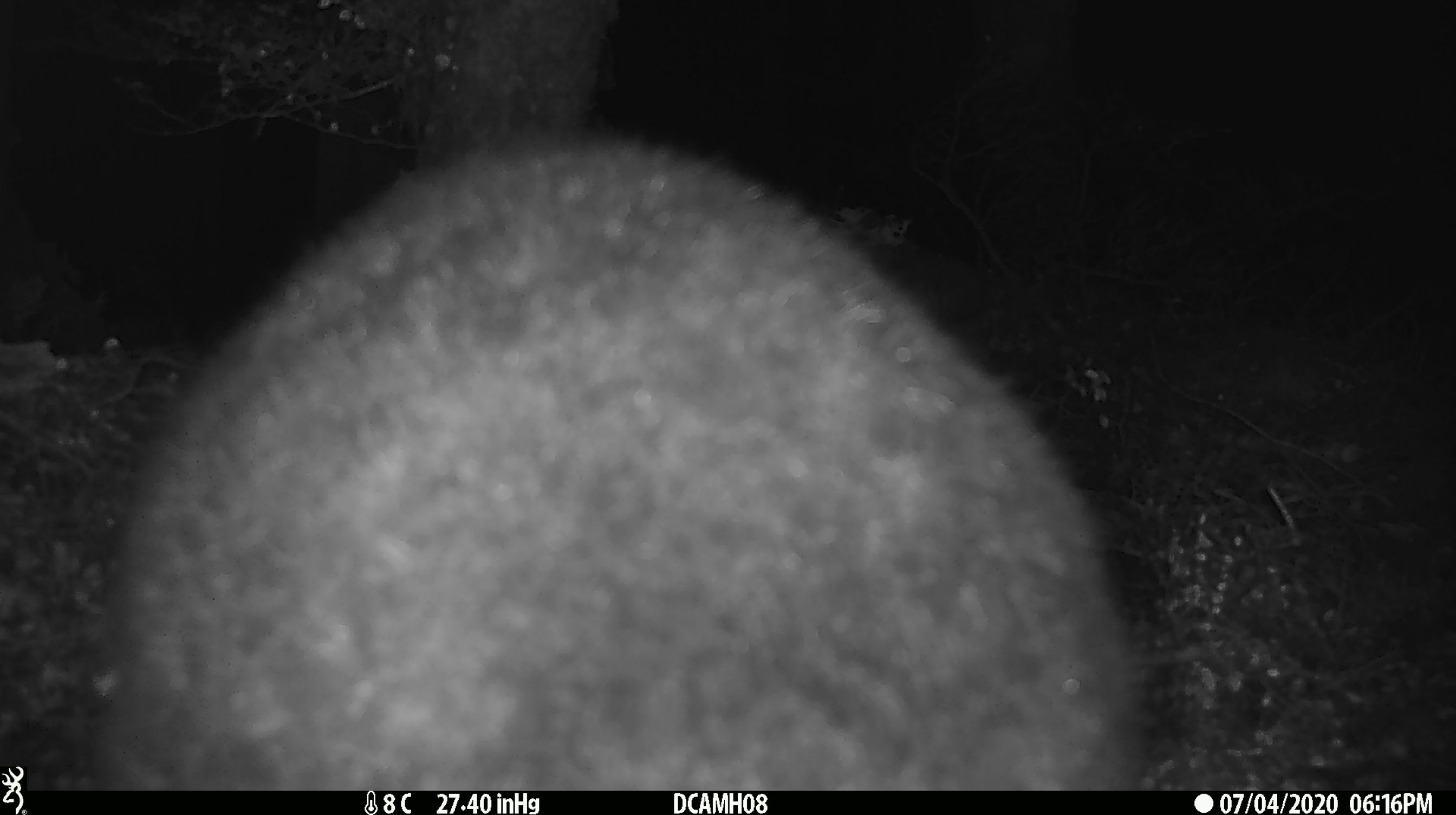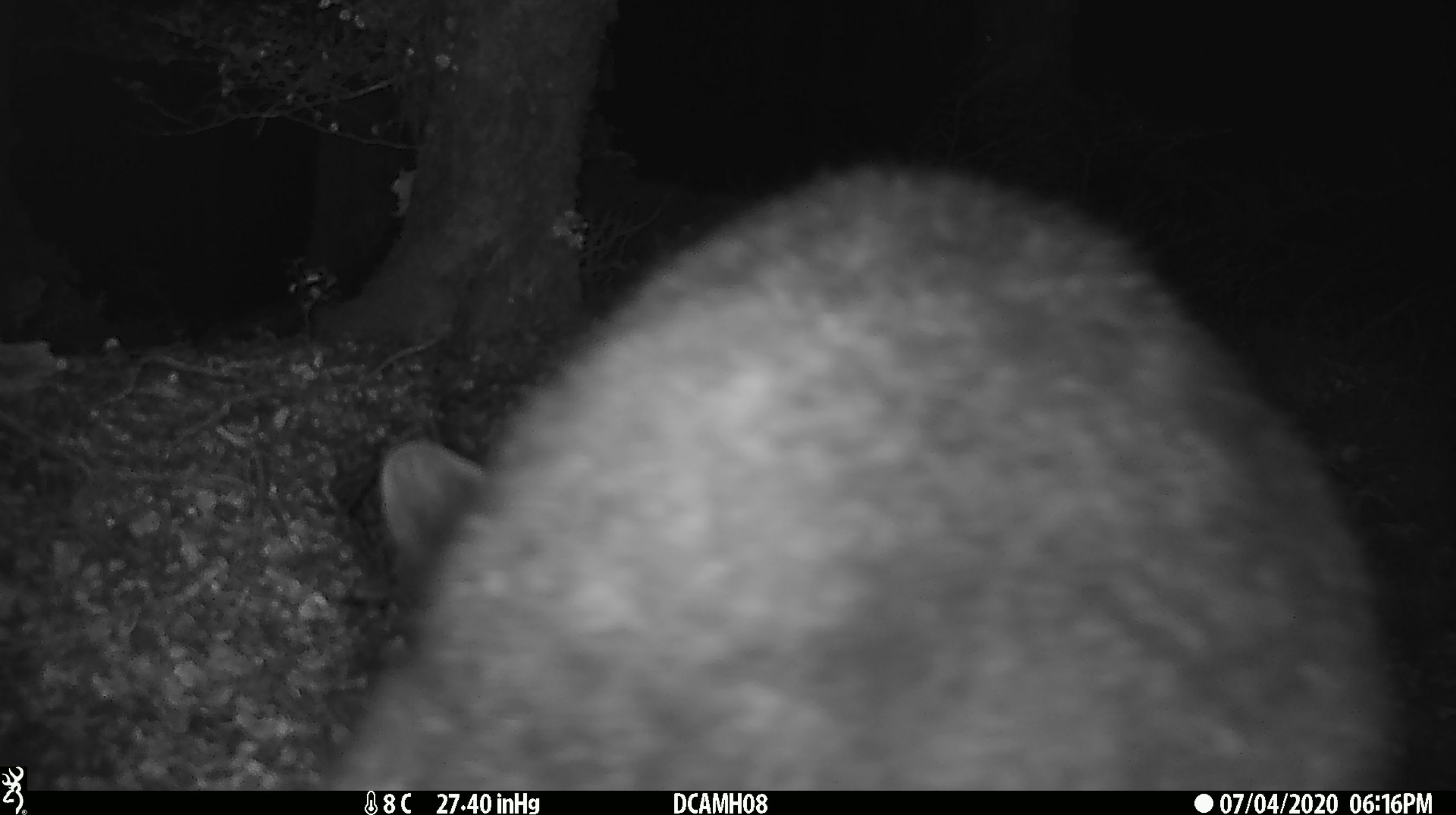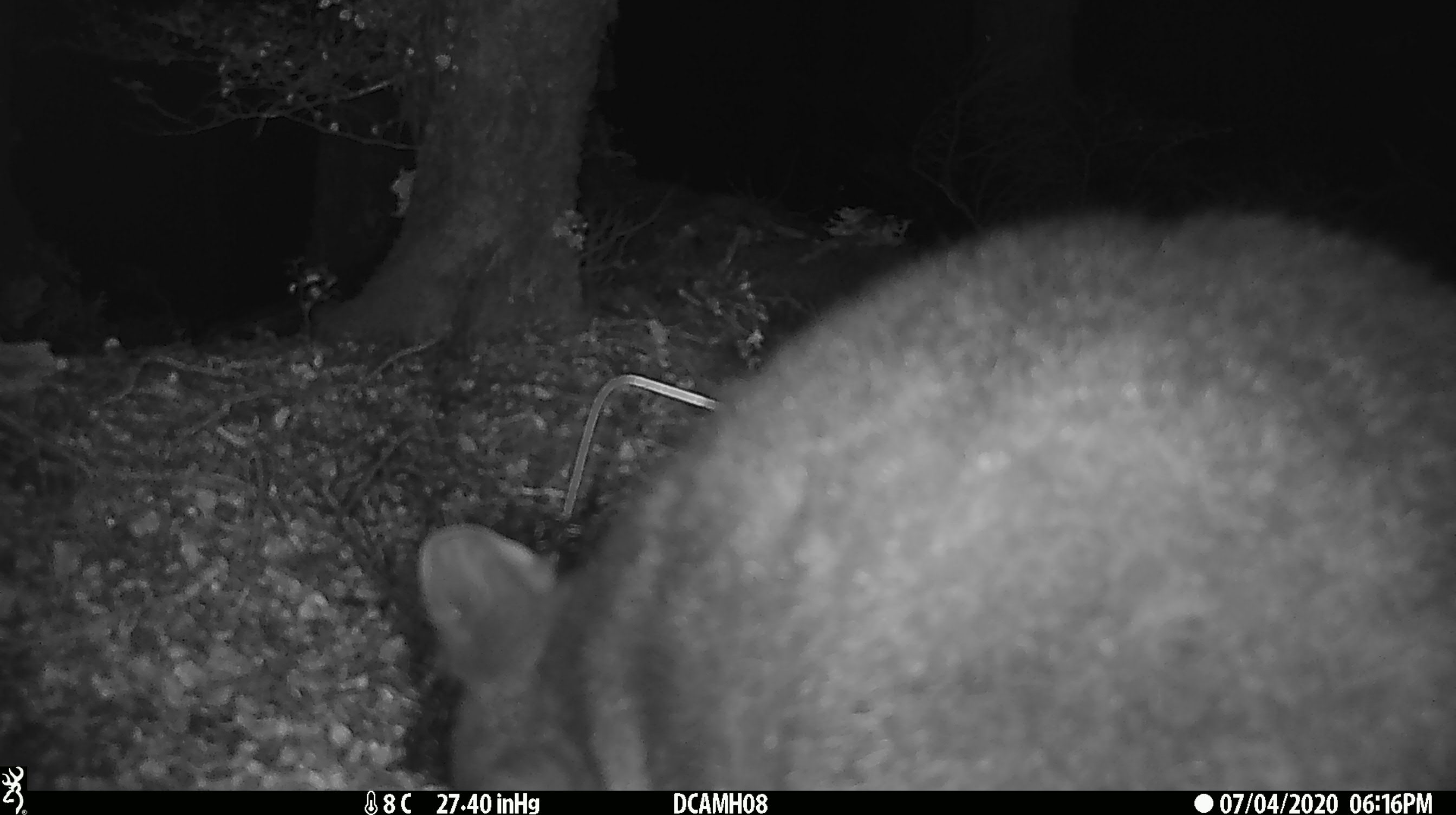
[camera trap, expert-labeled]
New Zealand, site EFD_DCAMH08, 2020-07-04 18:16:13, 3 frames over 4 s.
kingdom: Animalia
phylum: Chordata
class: Mammalia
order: Diprotodontia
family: Phalangeridae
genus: Trichosurus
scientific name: Trichosurus vulpecula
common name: common brushtail possum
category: possum